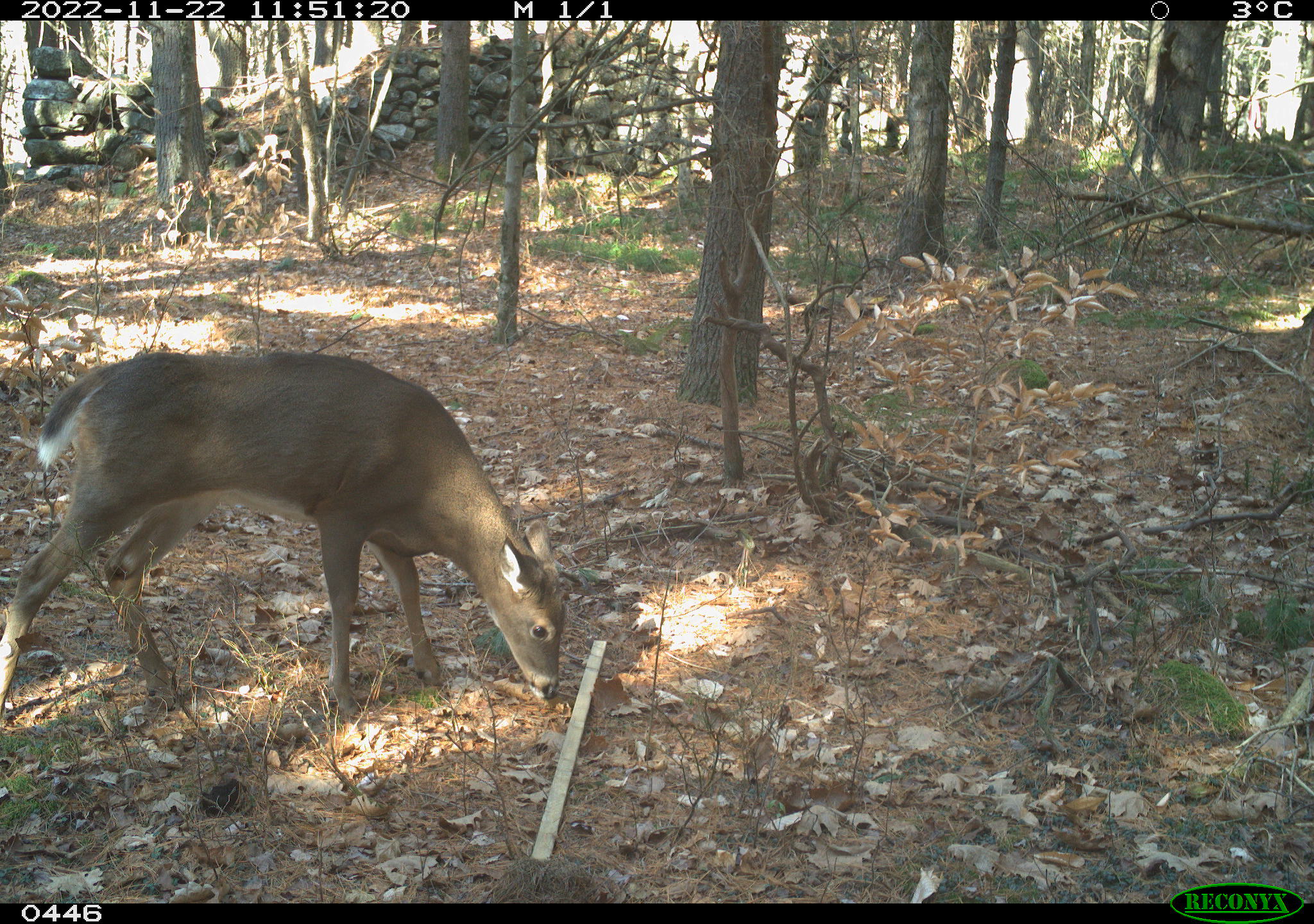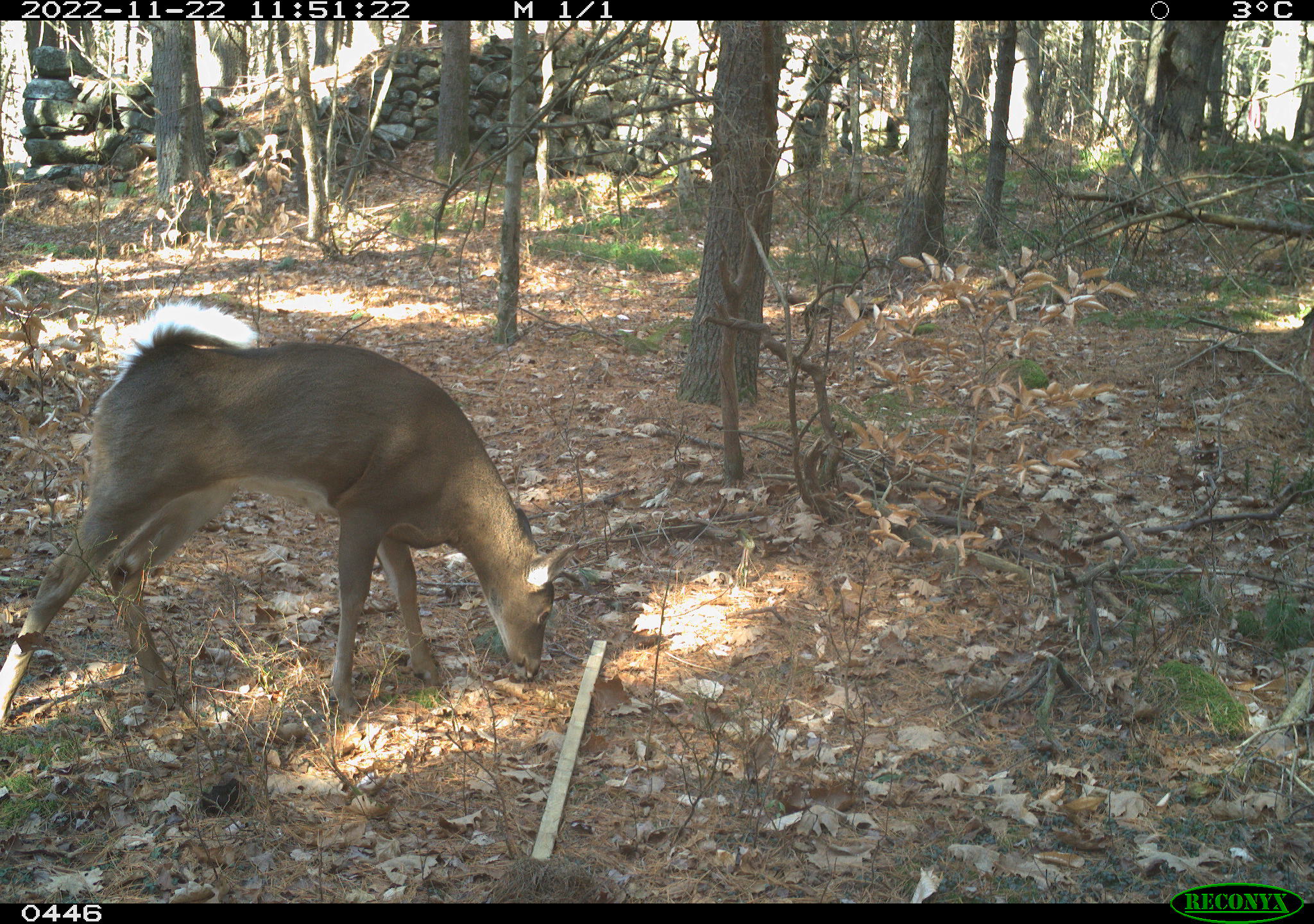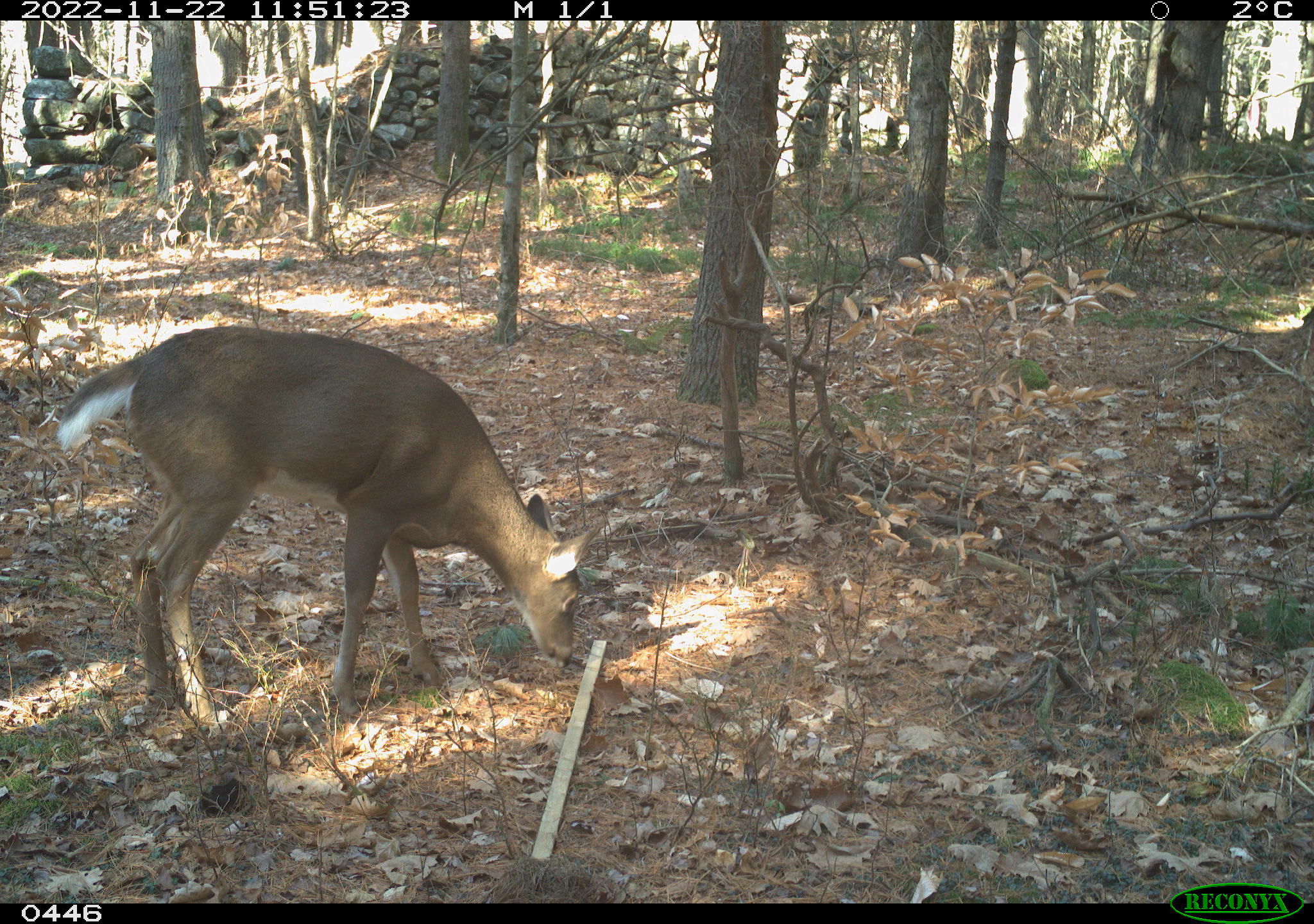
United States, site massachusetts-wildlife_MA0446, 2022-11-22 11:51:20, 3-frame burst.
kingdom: Animalia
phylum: Chordata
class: Mammalia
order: Artiodactyla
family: Cervidae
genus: Odocoileus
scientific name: Odocoileus virginianus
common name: white-tailed deer